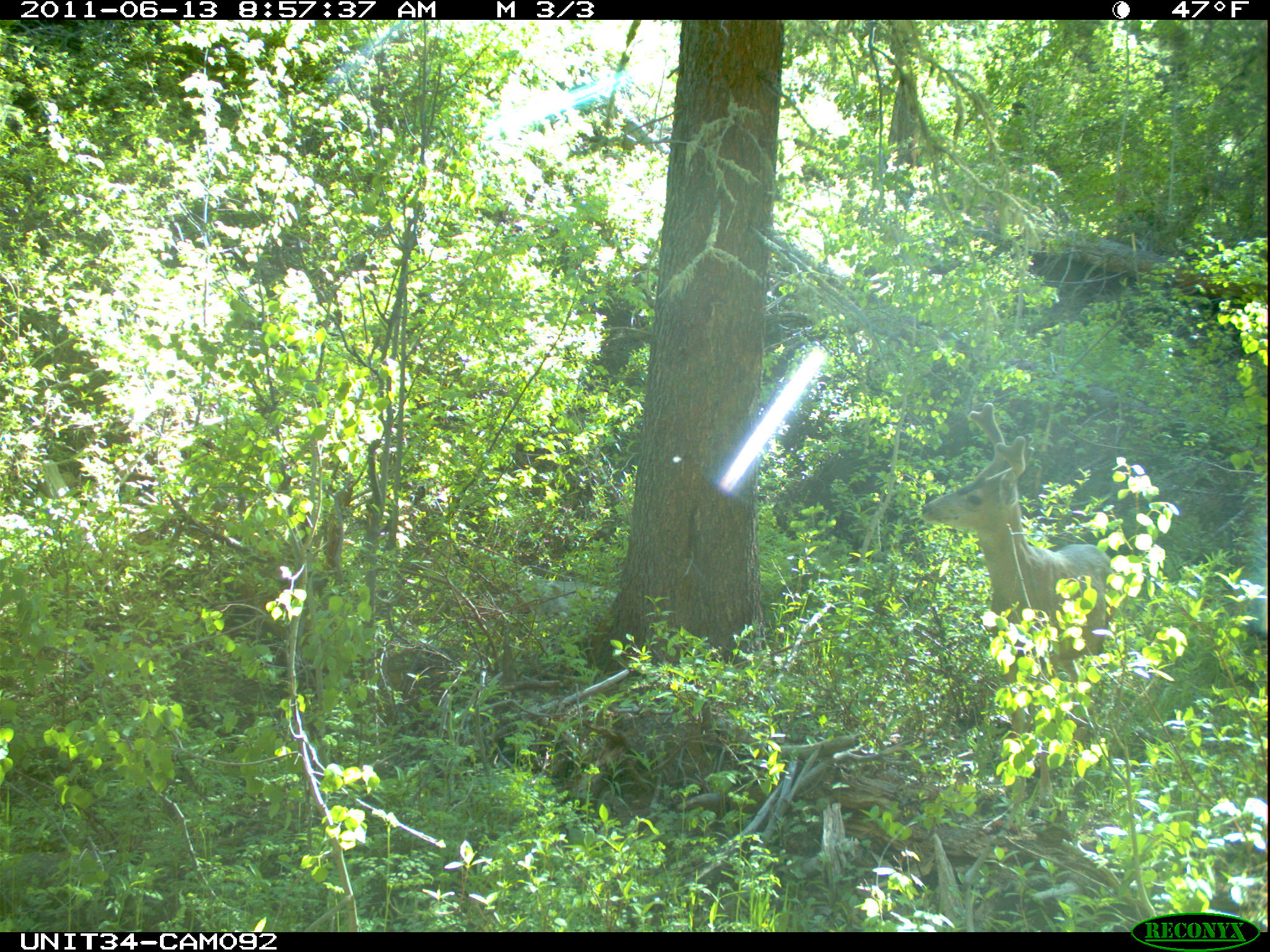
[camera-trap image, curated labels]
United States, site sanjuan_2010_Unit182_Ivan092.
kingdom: Animalia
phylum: Chordata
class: Mammalia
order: Artiodactyla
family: Cervidae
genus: Odocoileus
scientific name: Odocoileus hemionus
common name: mule deer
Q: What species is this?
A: Odocoileus hemionus (mule deer).